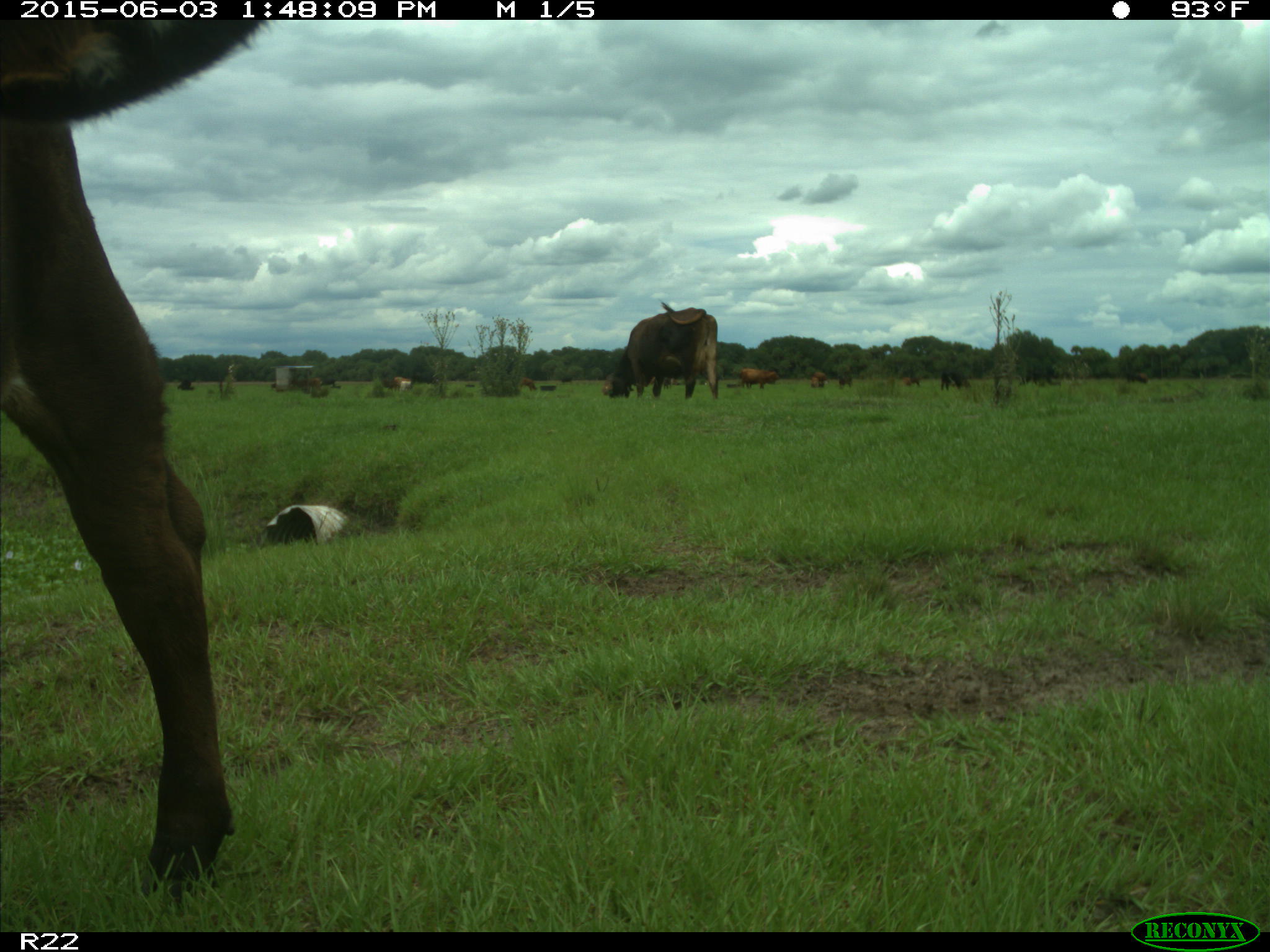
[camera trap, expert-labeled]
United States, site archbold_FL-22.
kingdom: Animalia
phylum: Chordata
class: Mammalia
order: Artiodactyla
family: Bovidae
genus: Bos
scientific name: Bos taurus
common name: domestic cow